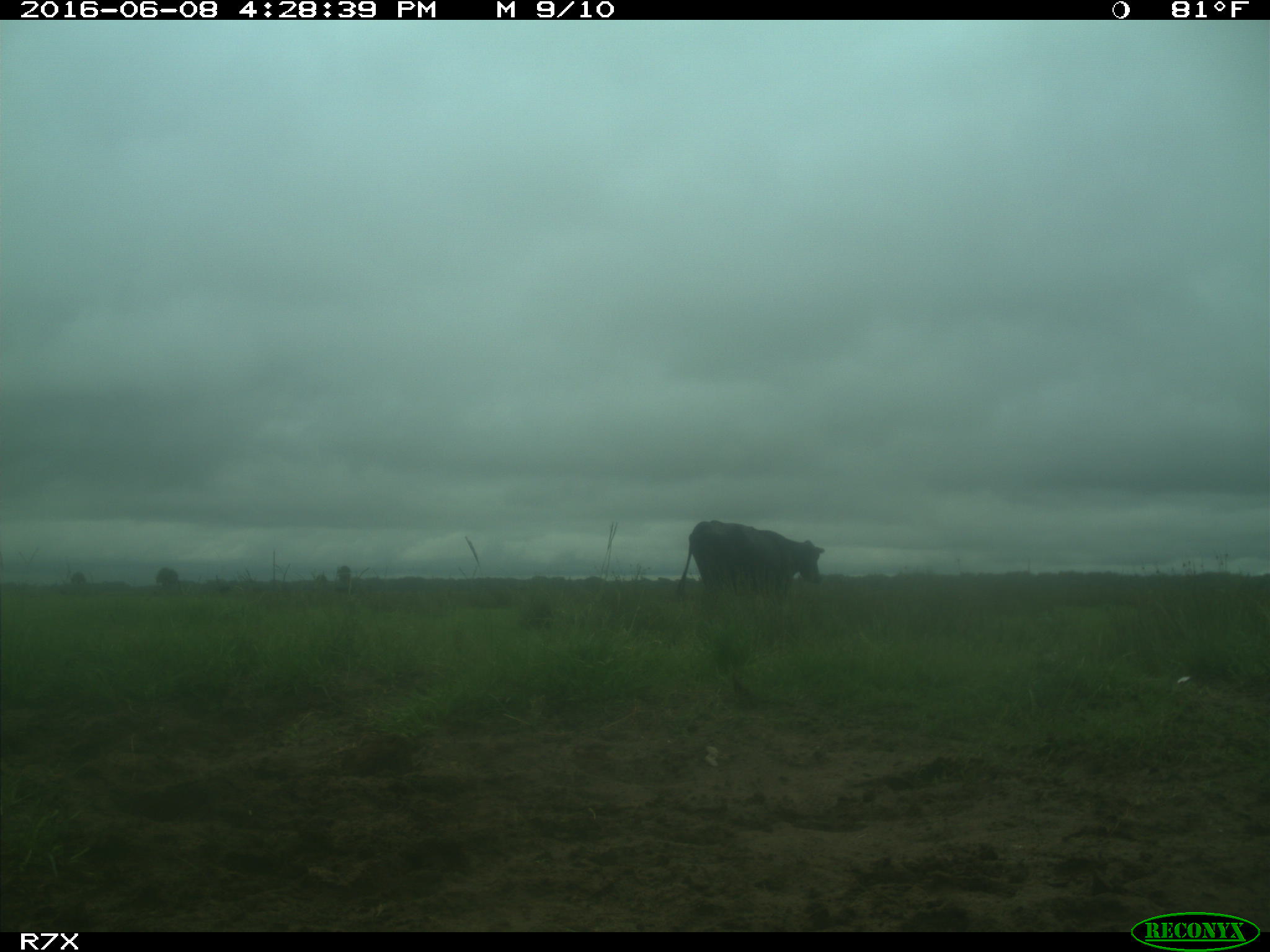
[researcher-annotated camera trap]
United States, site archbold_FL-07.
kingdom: Animalia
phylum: Chordata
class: Mammalia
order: Artiodactyla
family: Bovidae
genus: Bos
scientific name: Bos taurus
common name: domestic cow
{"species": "Bos taurus (domestic cow)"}